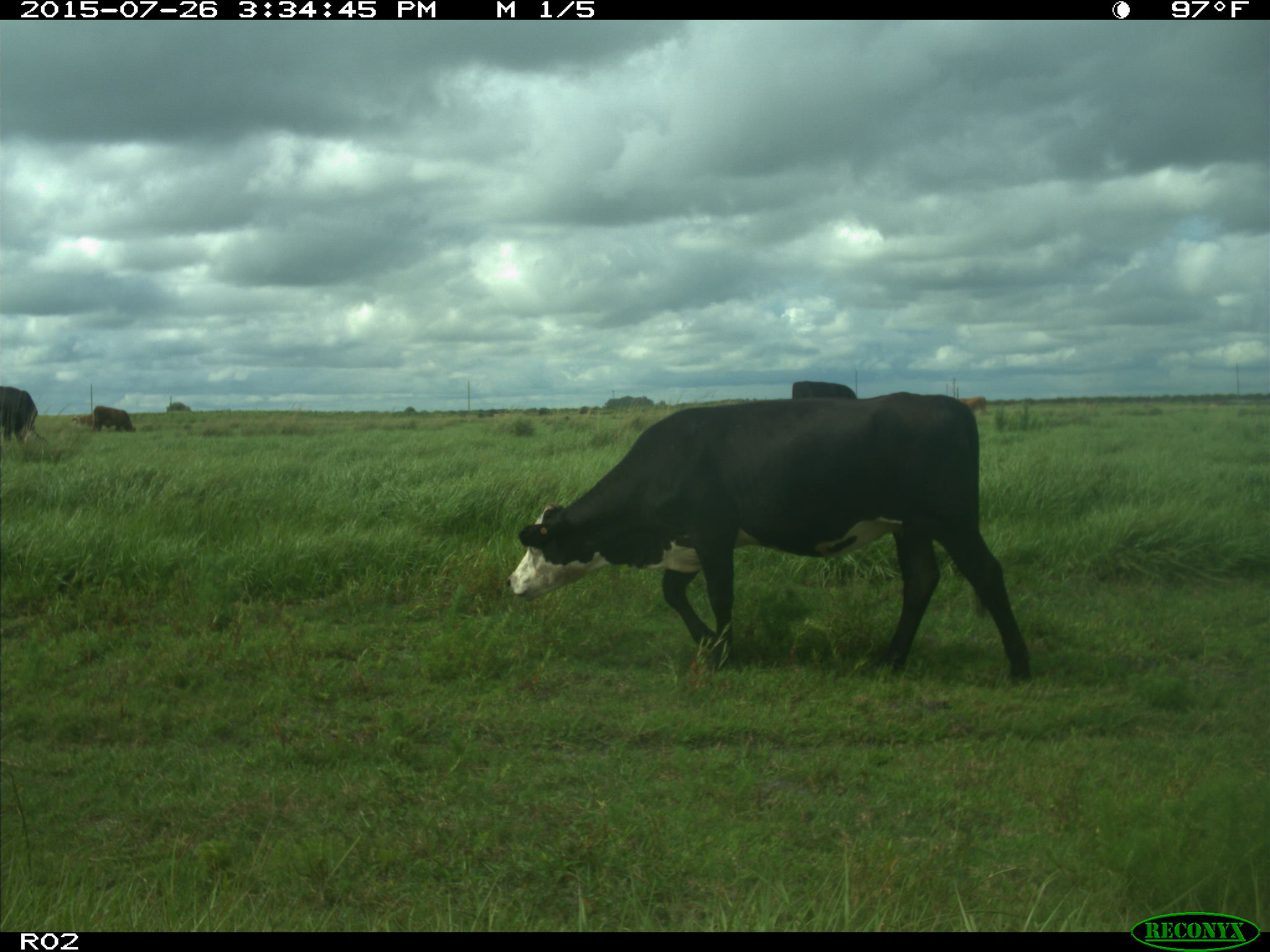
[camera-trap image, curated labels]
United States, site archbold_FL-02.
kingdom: Animalia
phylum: Chordata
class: Mammalia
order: Artiodactyla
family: Bovidae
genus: Bos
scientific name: Bos taurus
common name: domestic cow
Bos taurus (domestic cow).